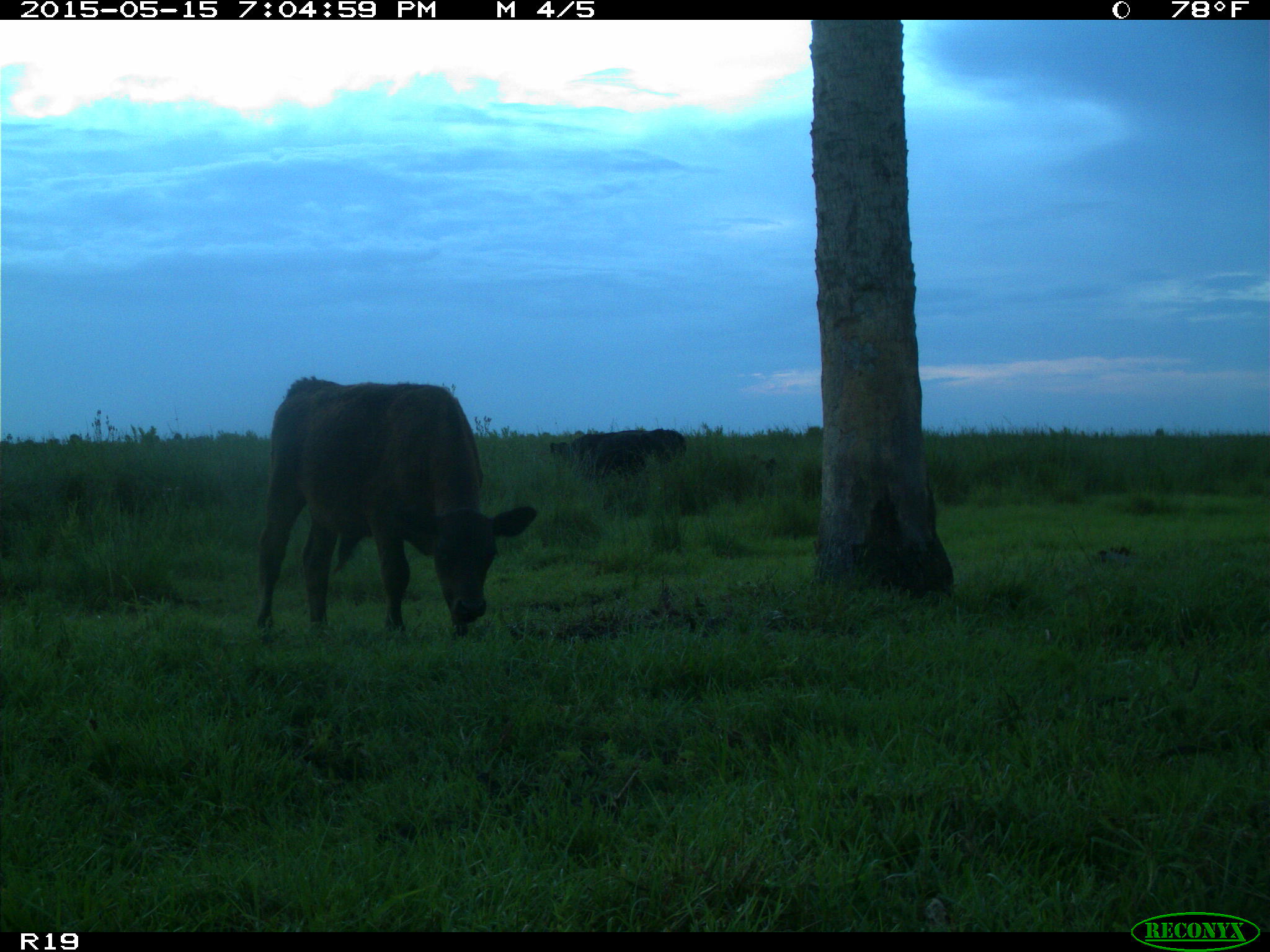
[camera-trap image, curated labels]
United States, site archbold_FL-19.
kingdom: Animalia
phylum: Chordata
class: Mammalia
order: Artiodactyla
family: Bovidae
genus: Bos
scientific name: Bos taurus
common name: domestic cow